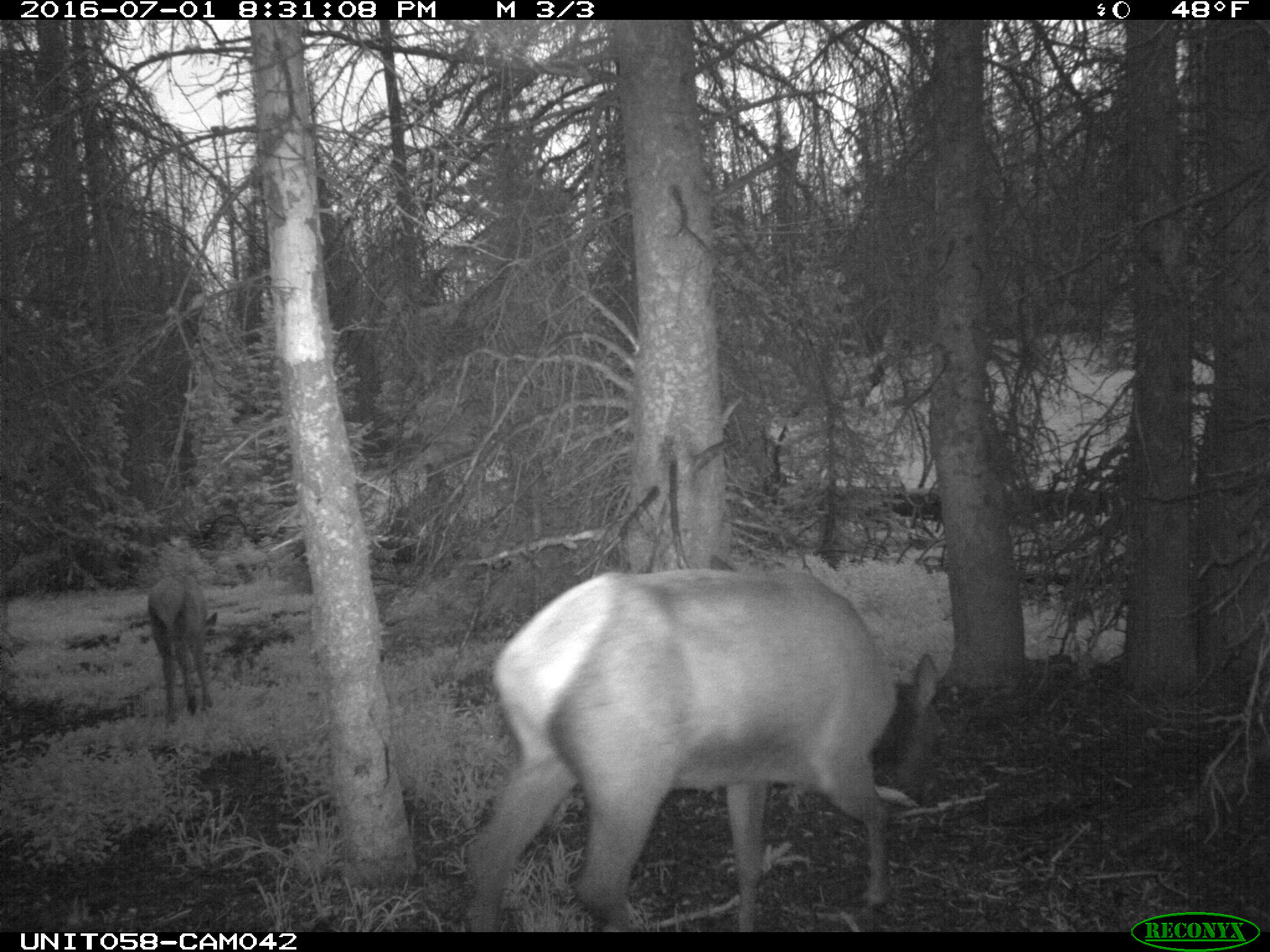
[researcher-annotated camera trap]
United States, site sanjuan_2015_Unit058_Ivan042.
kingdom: Animalia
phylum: Chordata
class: Mammalia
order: Artiodactyla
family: Cervidae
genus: Cervus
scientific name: Cervus elaphus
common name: red deer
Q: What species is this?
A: Cervus elaphus (red deer).